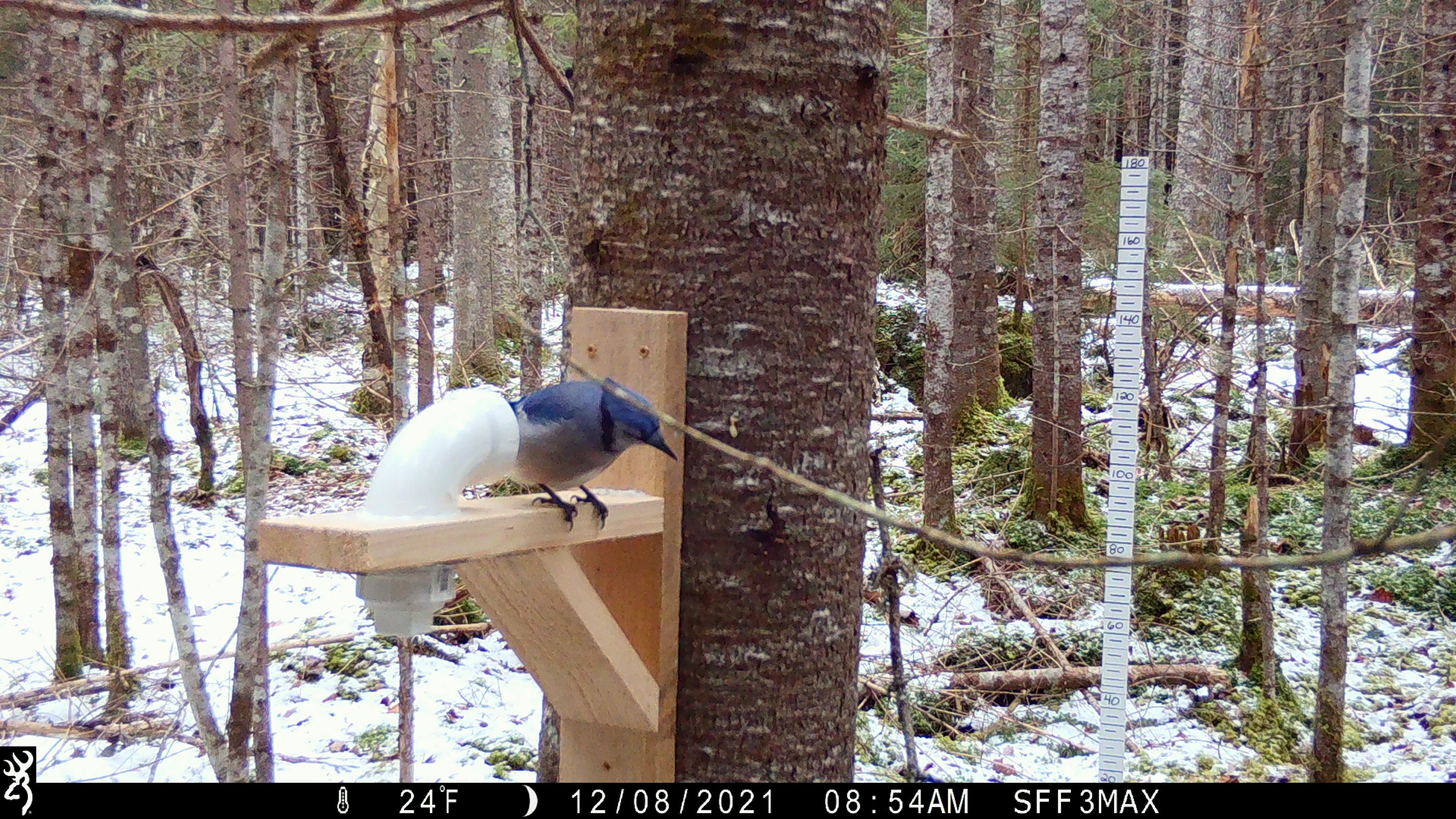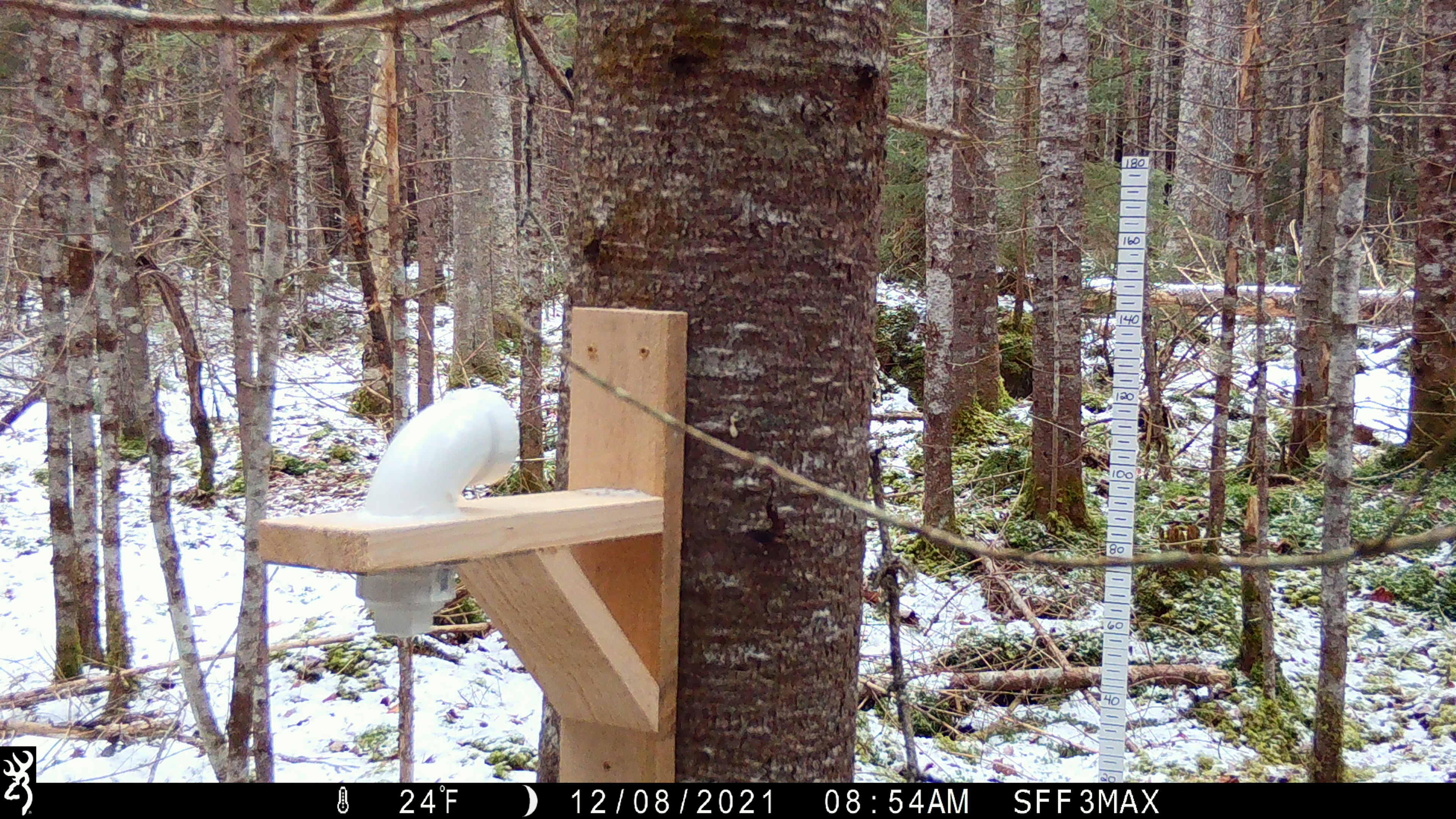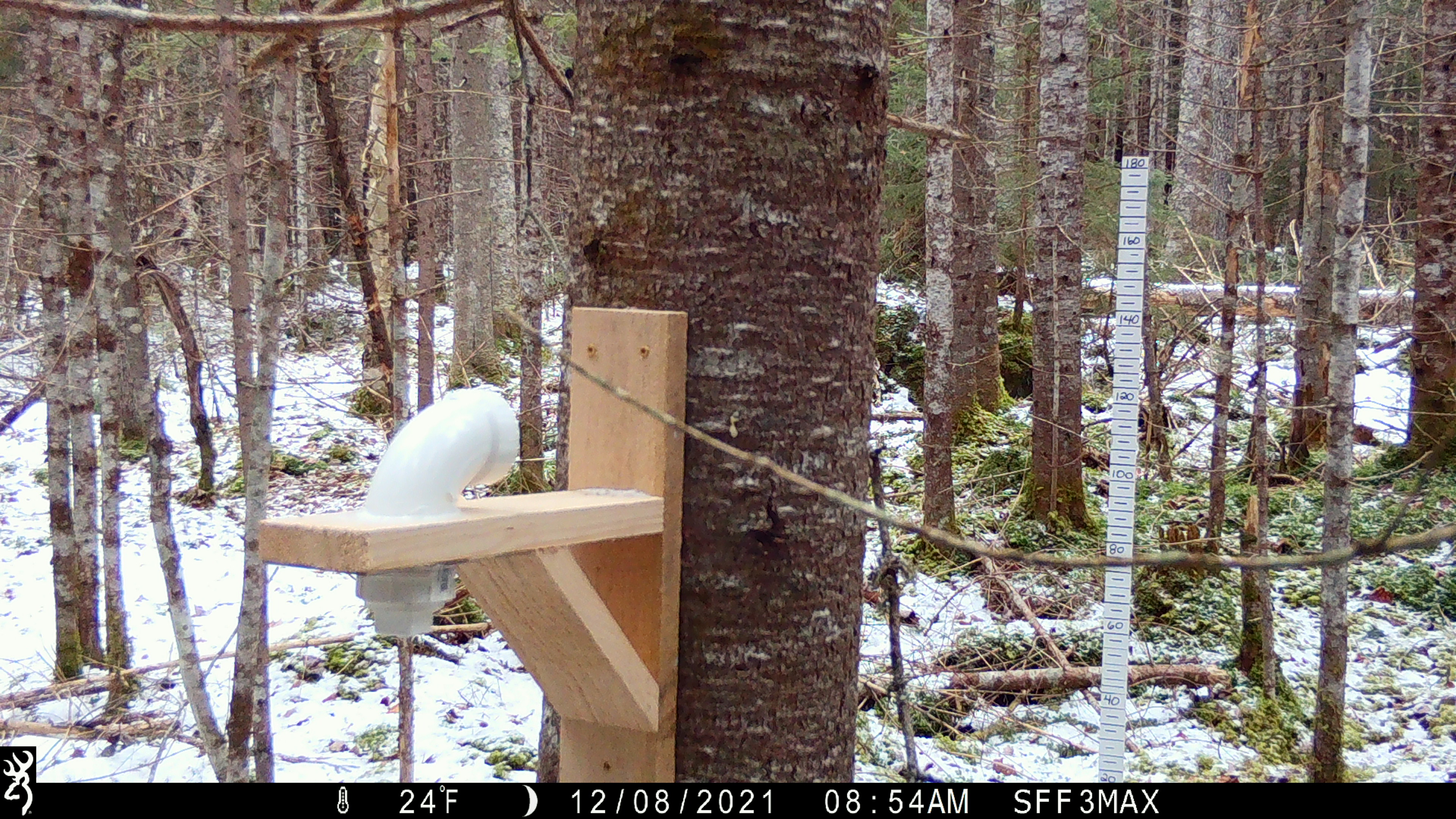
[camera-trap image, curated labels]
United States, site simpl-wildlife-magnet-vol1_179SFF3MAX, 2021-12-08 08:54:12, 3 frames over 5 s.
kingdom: Animalia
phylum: Chordata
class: Aves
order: Passeriformes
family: Corvidae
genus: Cyanocitta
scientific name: Cyanocitta cristata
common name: blue jay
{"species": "blue jay (Cyanocitta cristata)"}